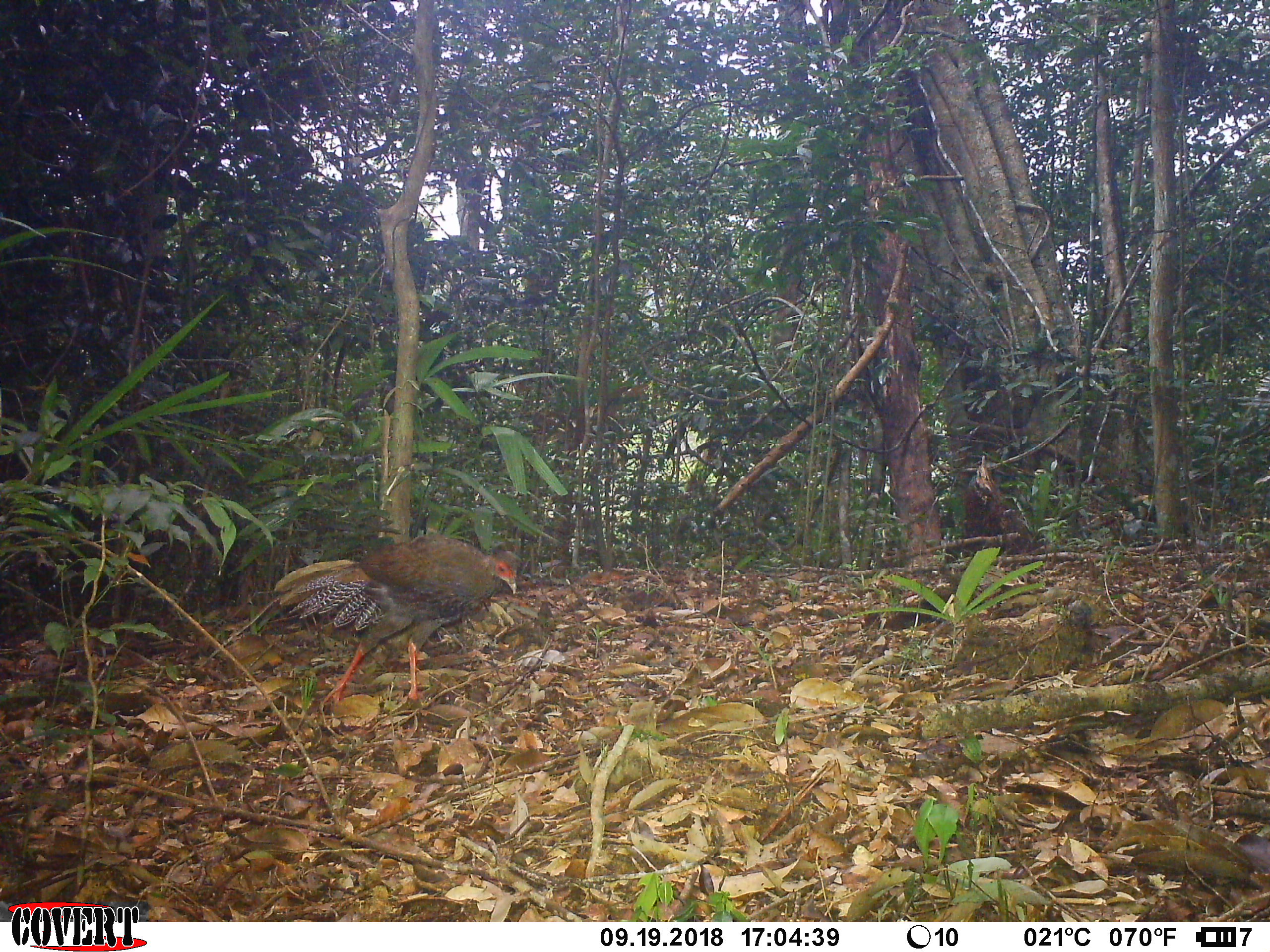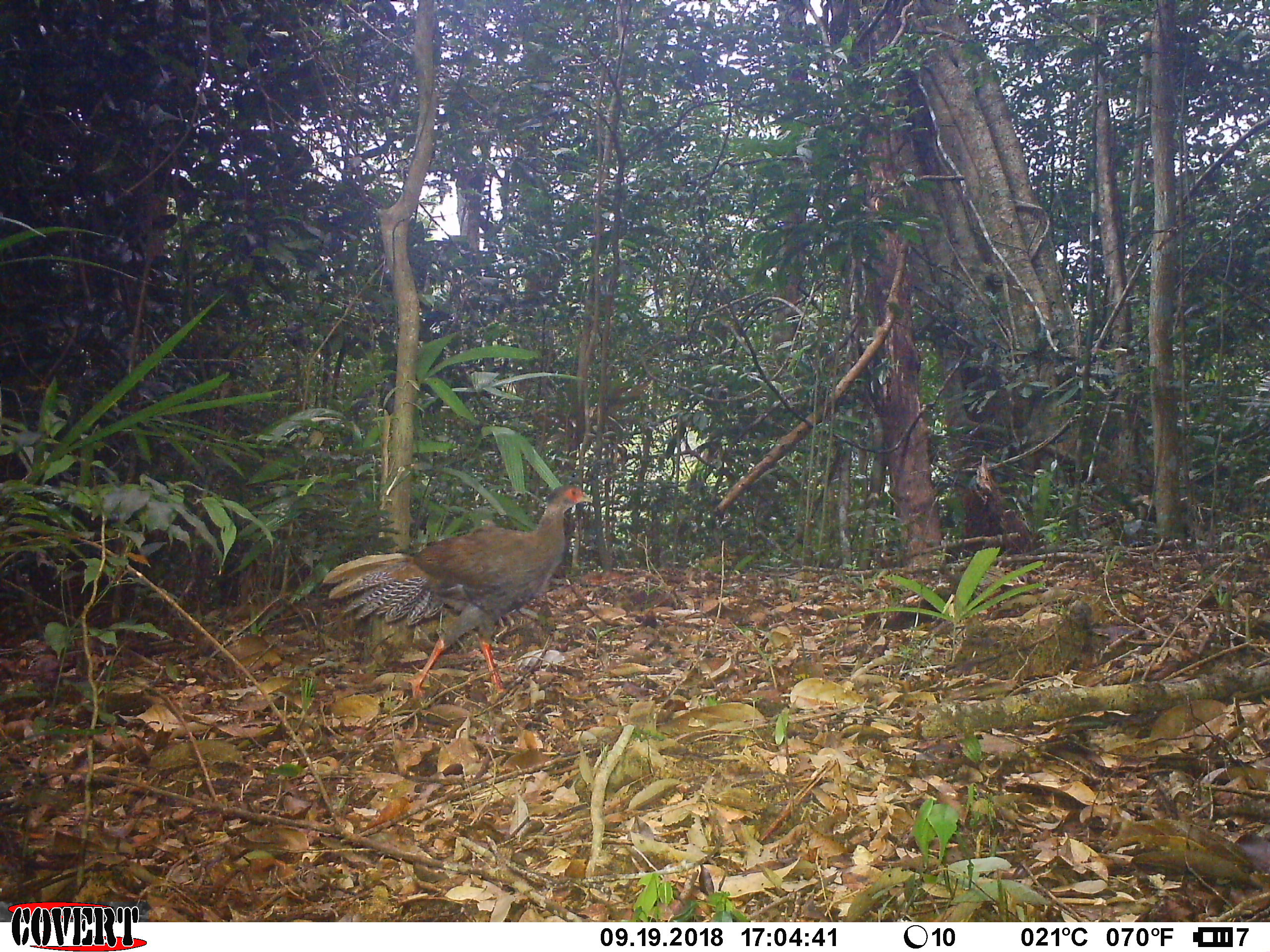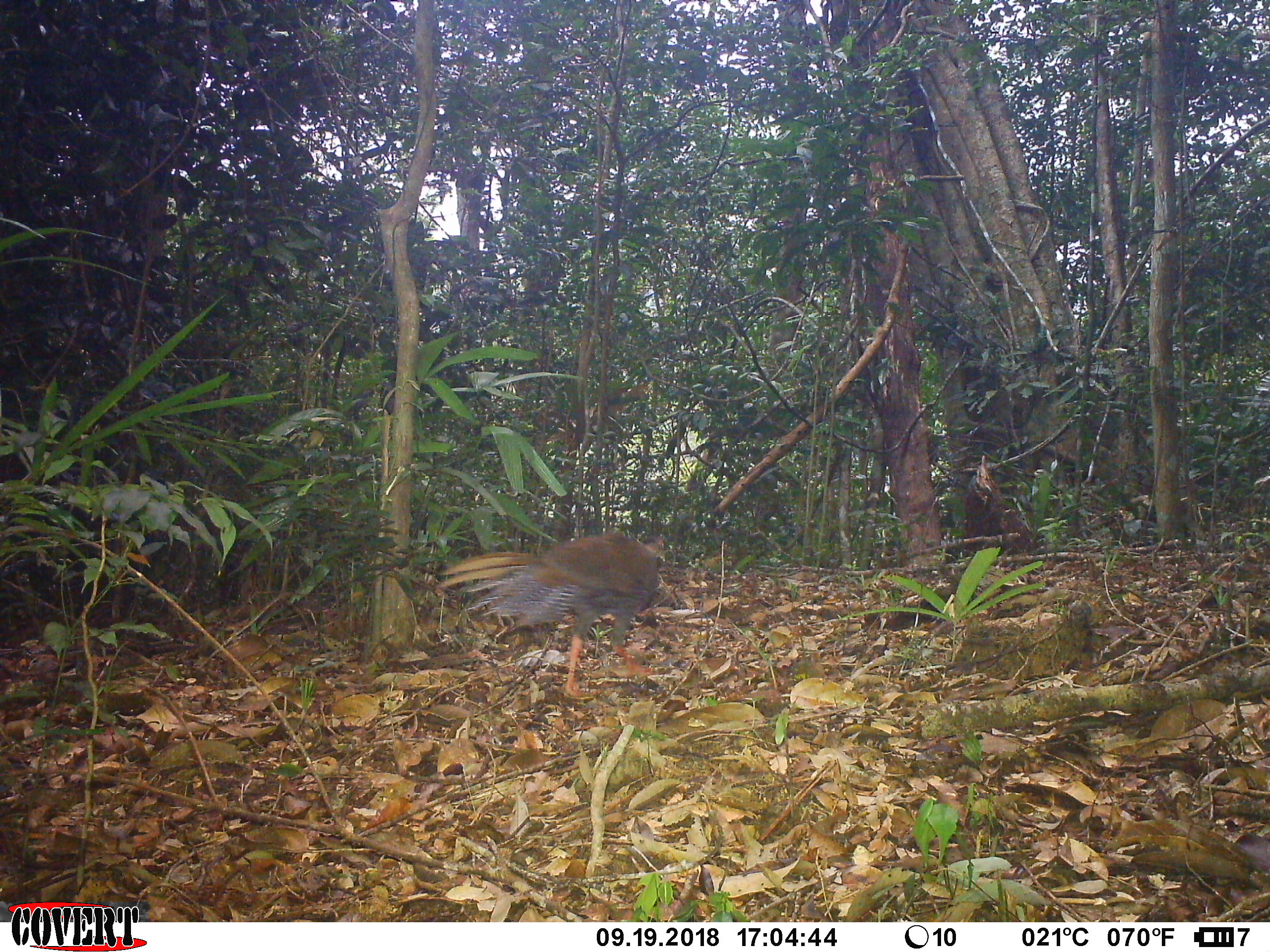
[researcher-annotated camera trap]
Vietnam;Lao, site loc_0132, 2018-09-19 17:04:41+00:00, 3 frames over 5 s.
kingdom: Animalia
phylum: Chordata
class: Aves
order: Galliformes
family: Phasianidae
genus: Lophura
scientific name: Lophura nycthemera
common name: silver pheasant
Silver pheasant (Lophura nycthemera). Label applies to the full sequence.